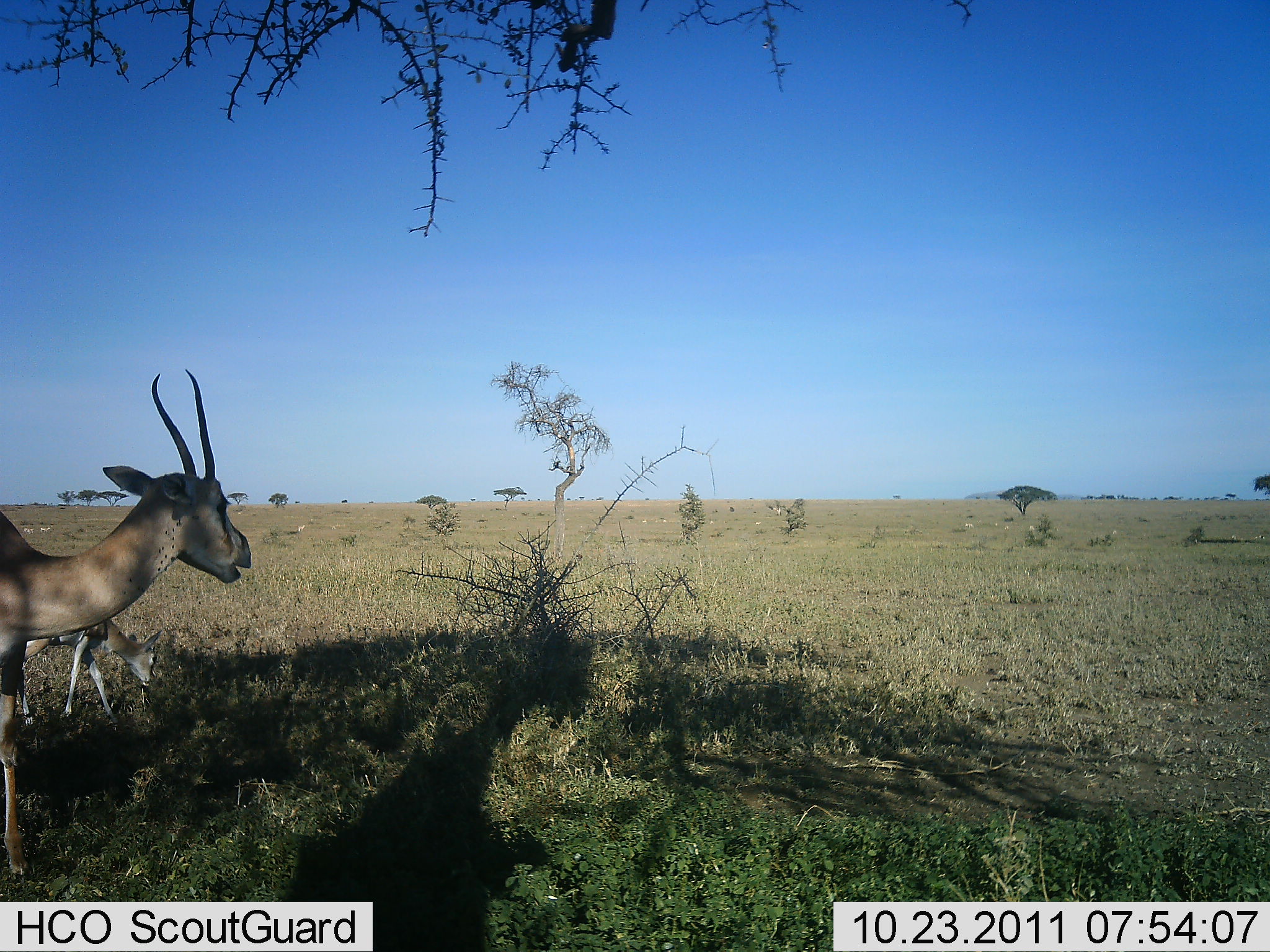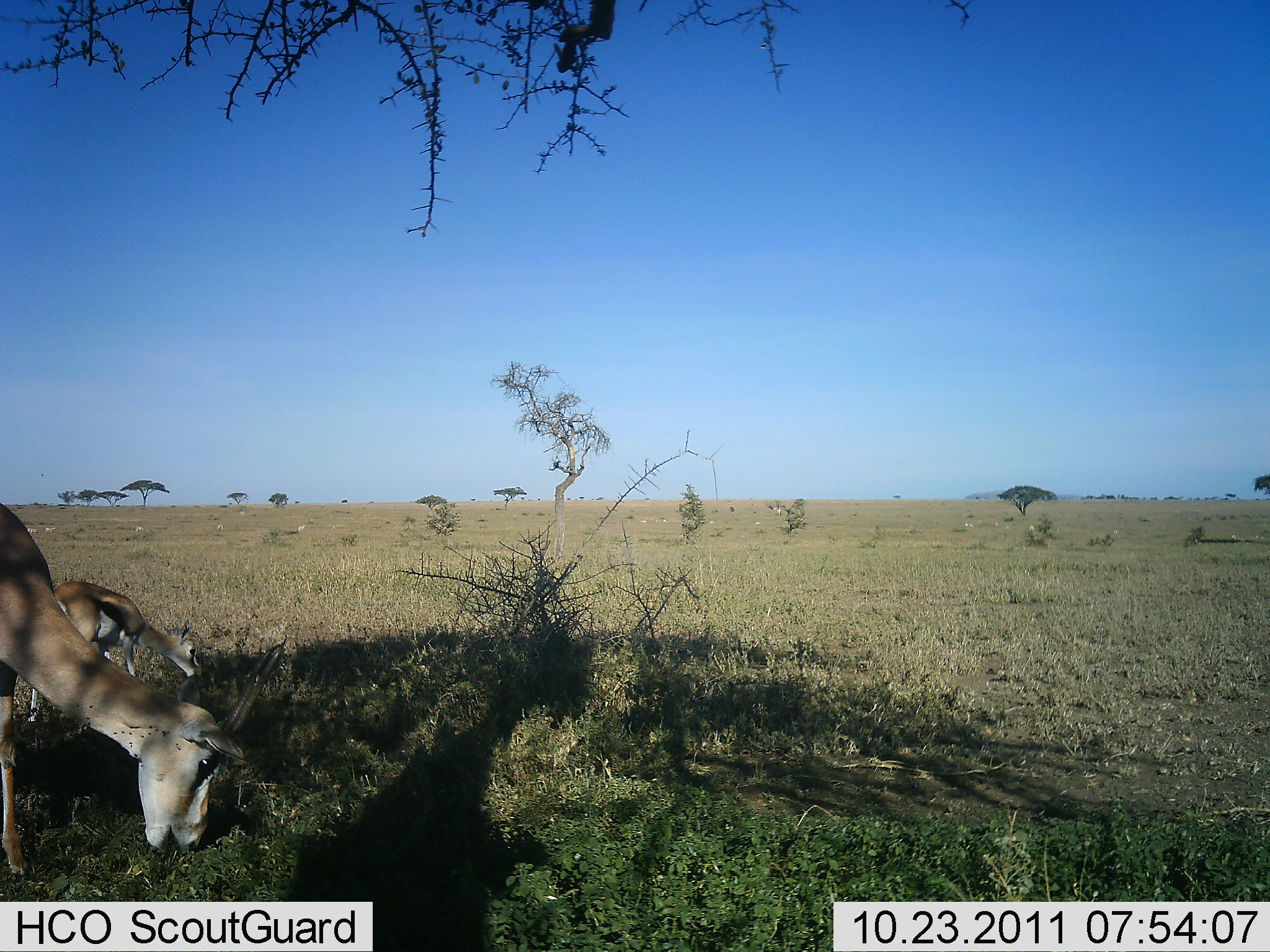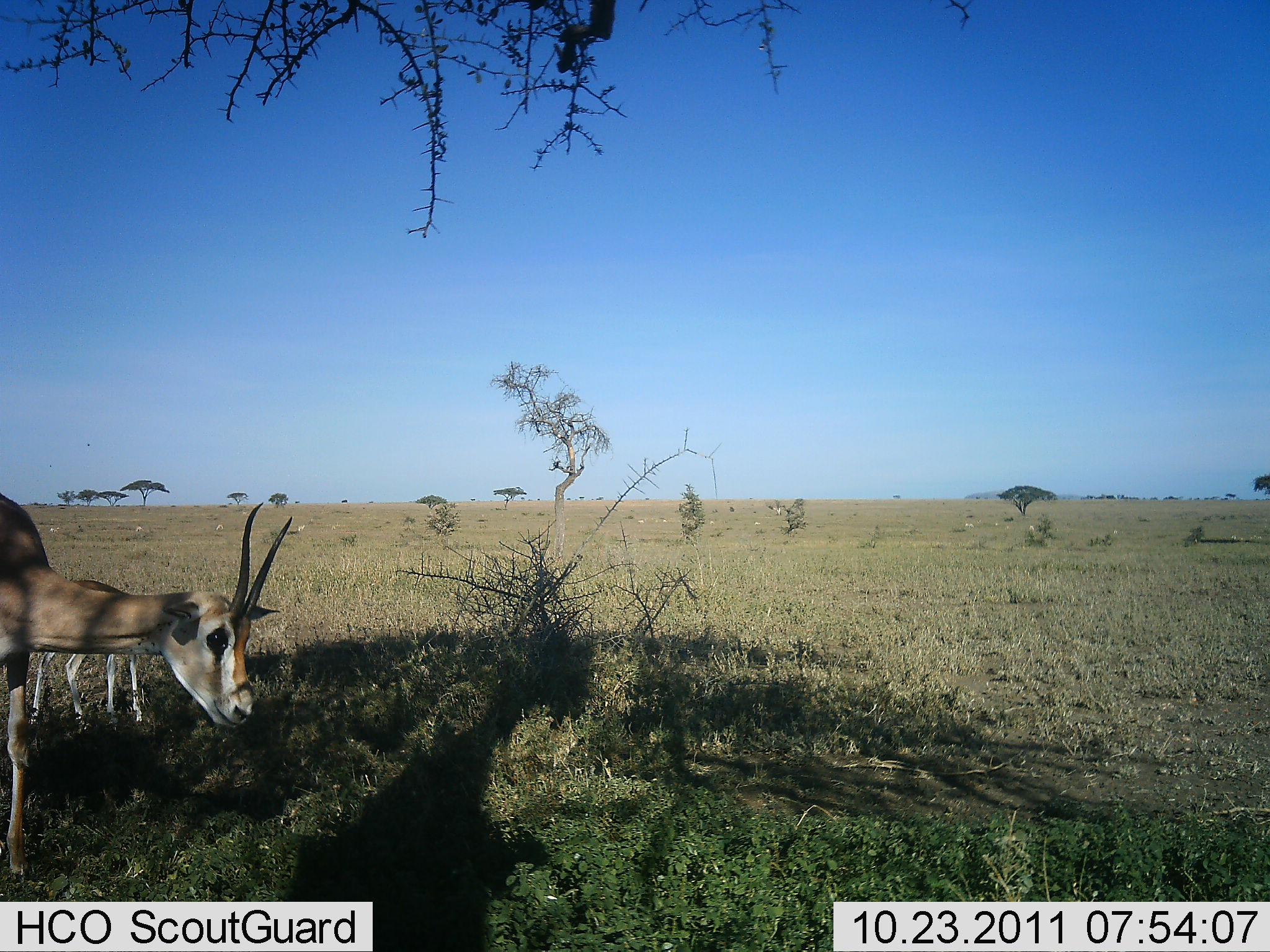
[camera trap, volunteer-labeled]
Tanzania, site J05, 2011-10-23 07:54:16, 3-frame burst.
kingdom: Animalia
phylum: Chordata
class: Mammalia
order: Artiodactyla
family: Bovidae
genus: Eudorcas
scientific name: Eudorcas thomsonii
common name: thomson's gazelle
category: gazellethomsons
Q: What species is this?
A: Gazellethomsons (thomson's gazelle) (Eudorcas thomsonii).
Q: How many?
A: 2.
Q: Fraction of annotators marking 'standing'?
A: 38%.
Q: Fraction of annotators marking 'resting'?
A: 0%.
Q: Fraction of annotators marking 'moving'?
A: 0%.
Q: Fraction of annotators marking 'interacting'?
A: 0%.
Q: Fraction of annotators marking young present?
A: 23%.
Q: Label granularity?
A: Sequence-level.